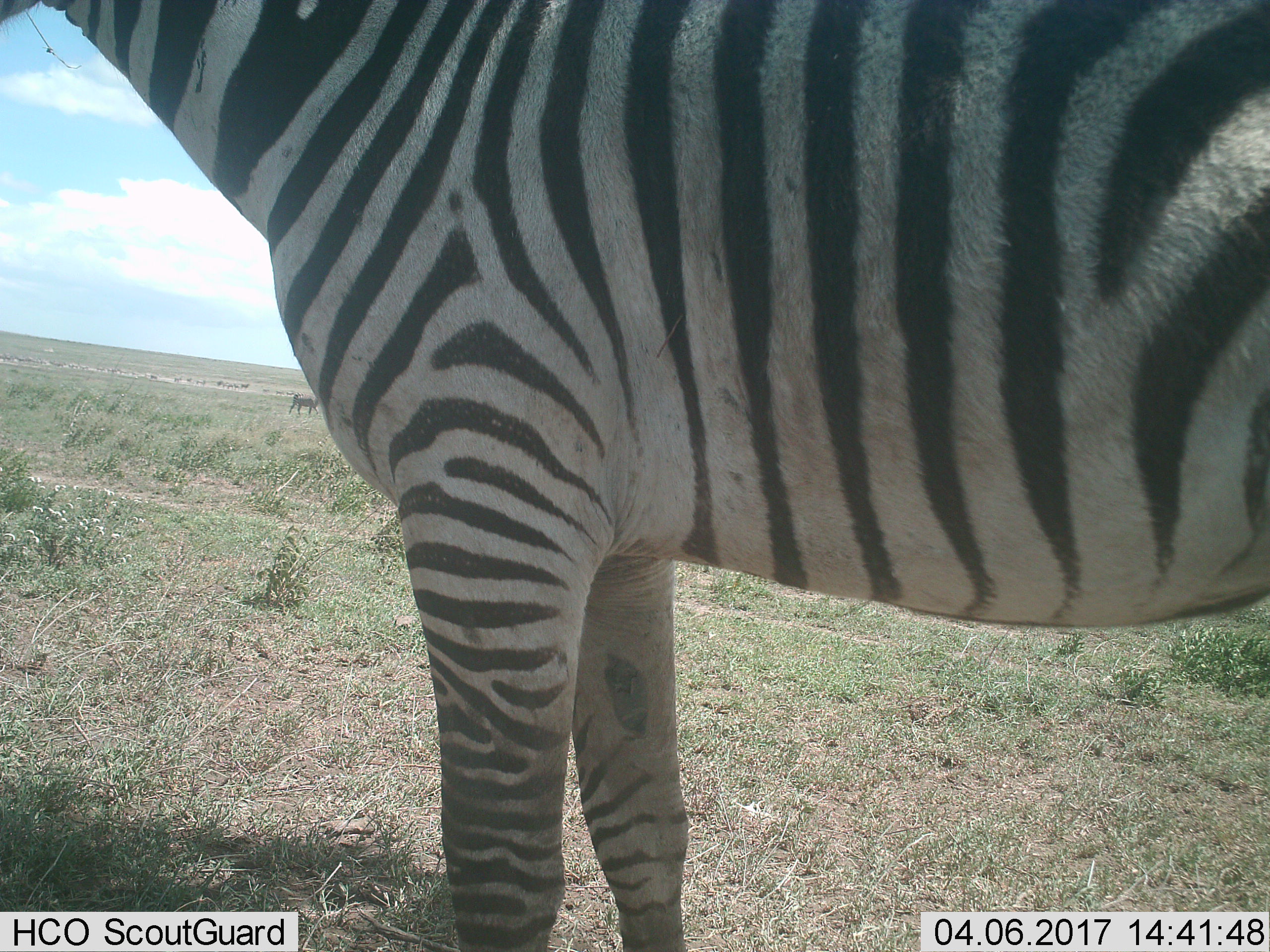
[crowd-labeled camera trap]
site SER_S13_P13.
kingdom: Animalia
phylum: Chordata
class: Mammalia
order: Perissodactyla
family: Equidae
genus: Equus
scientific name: Equus quagga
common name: plains zebra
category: zebraplains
Zebraplains (plains zebra) (Equus quagga), count 11-50. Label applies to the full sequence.